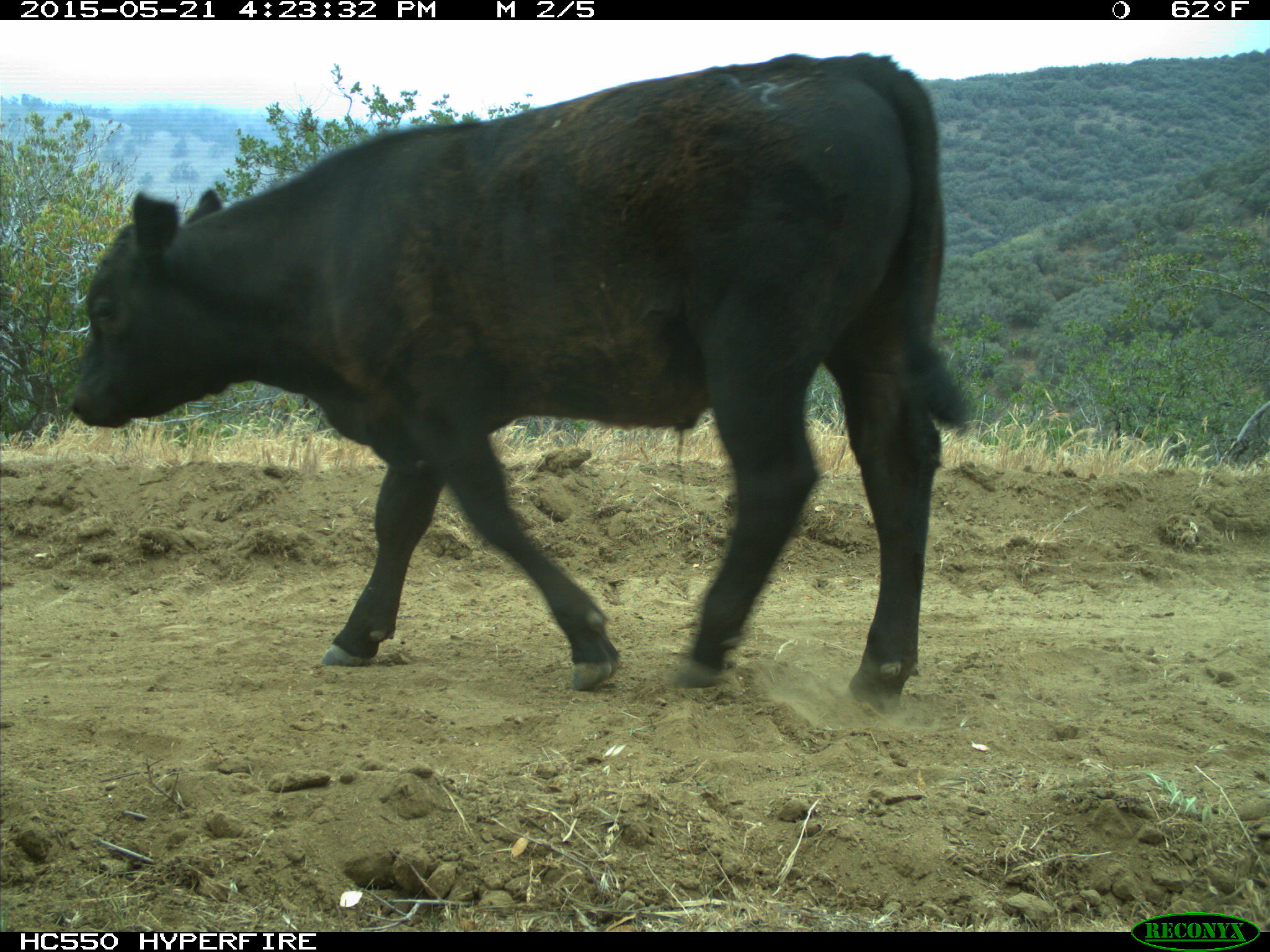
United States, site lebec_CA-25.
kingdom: Animalia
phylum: Chordata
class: Mammalia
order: Artiodactyla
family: Bovidae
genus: Bos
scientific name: Bos taurus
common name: domestic cow